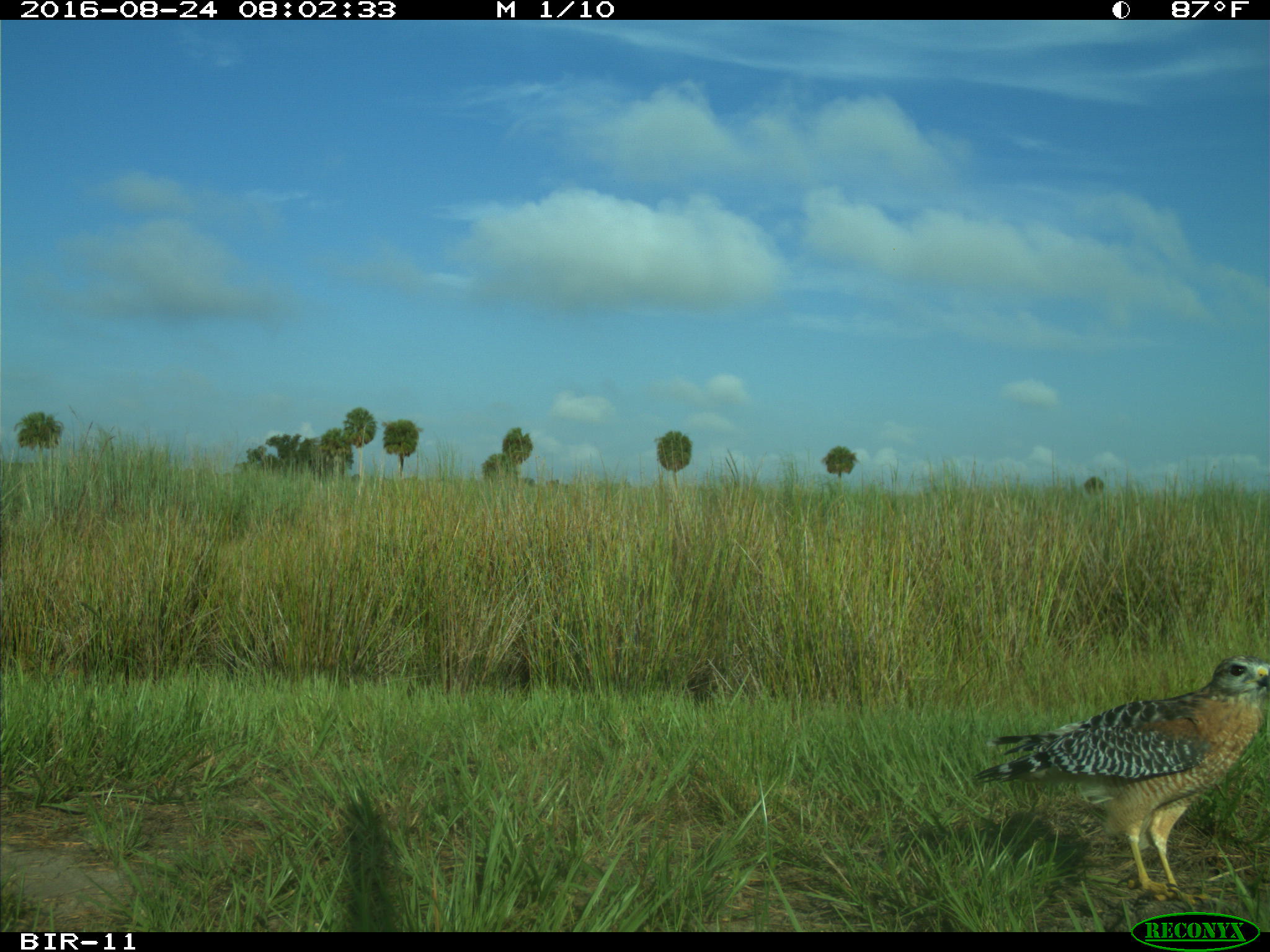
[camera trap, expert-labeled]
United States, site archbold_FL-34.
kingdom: Animalia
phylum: Chordata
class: Aves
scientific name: Aves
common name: birds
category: unidentified bird